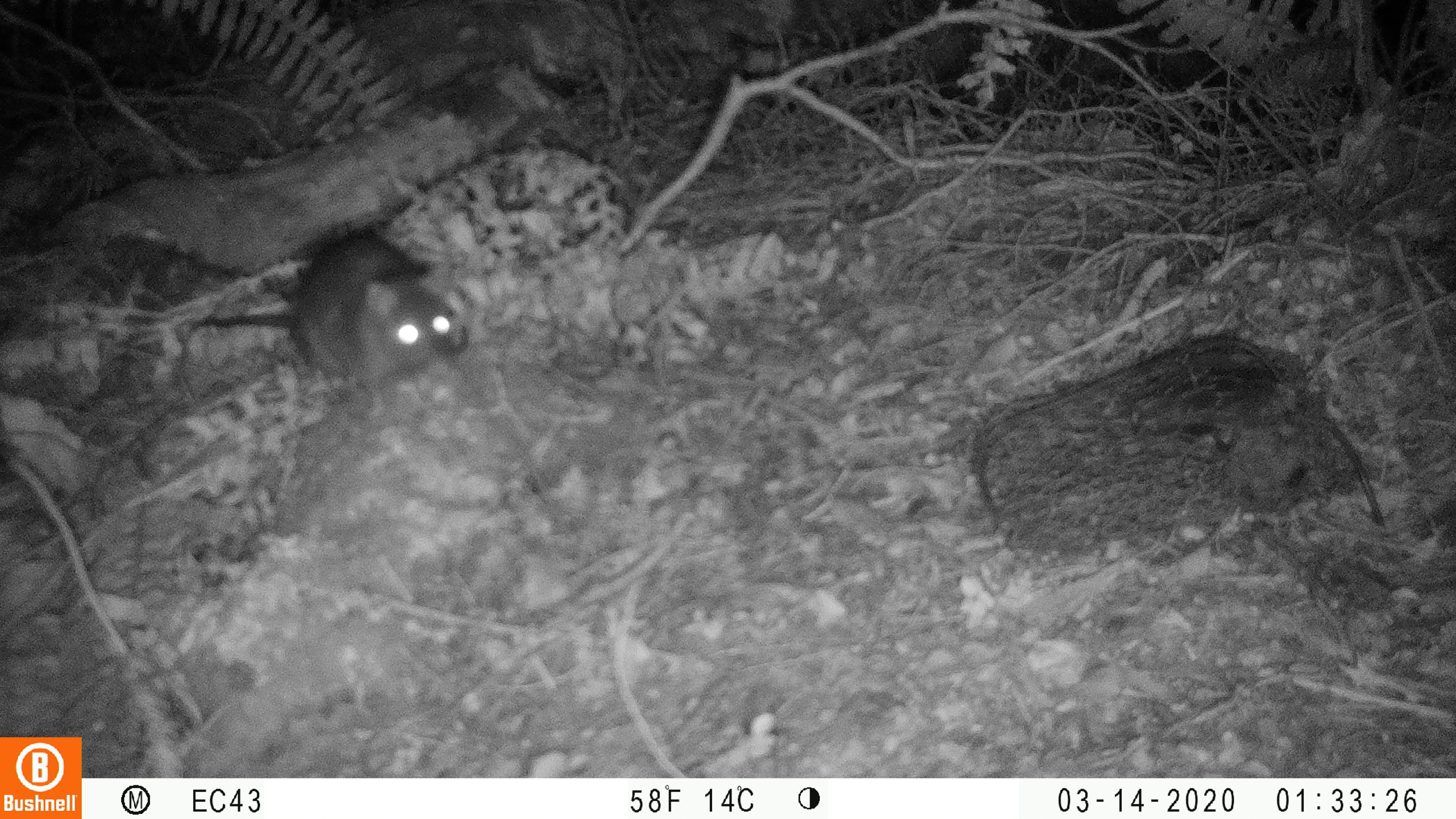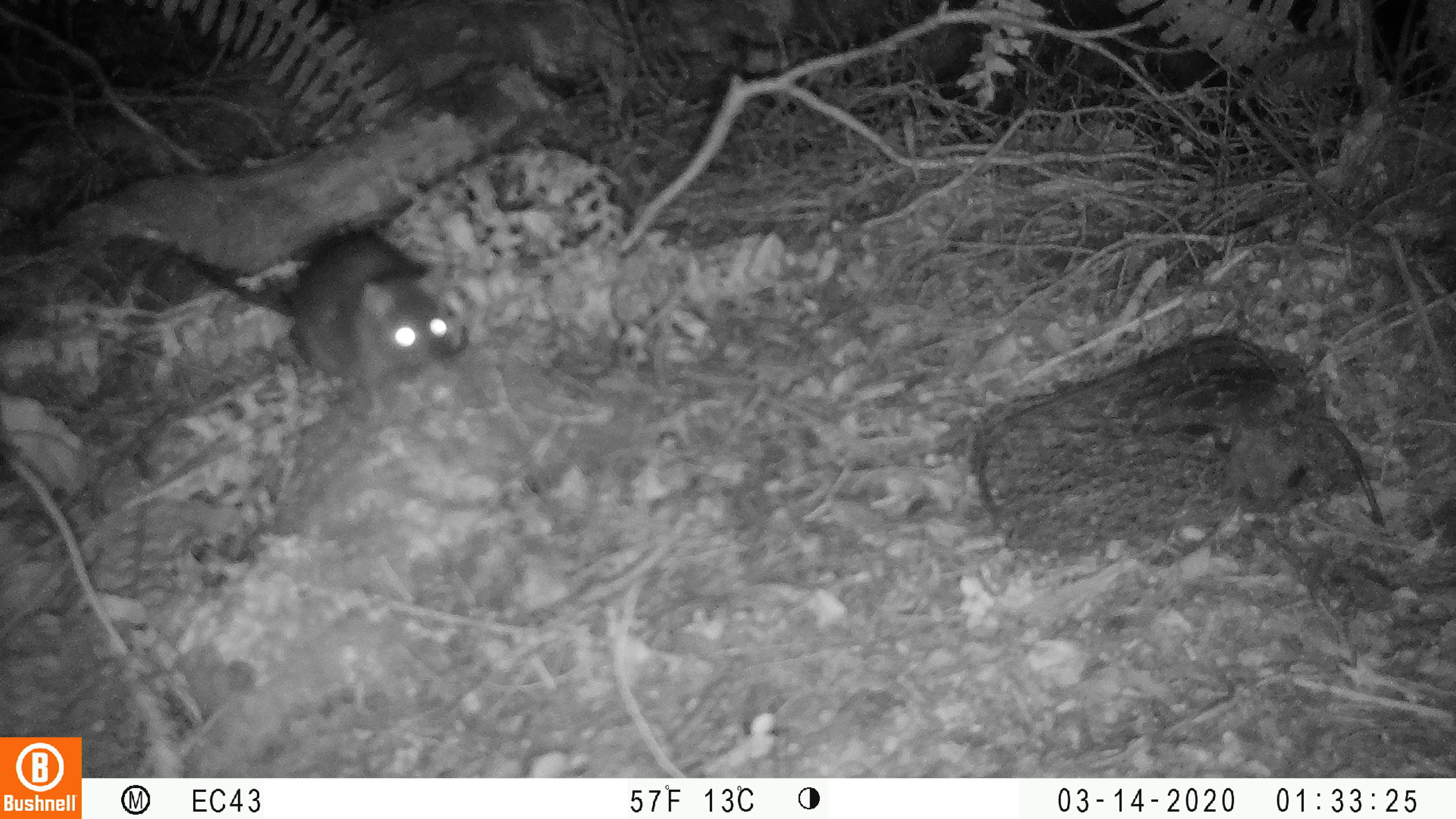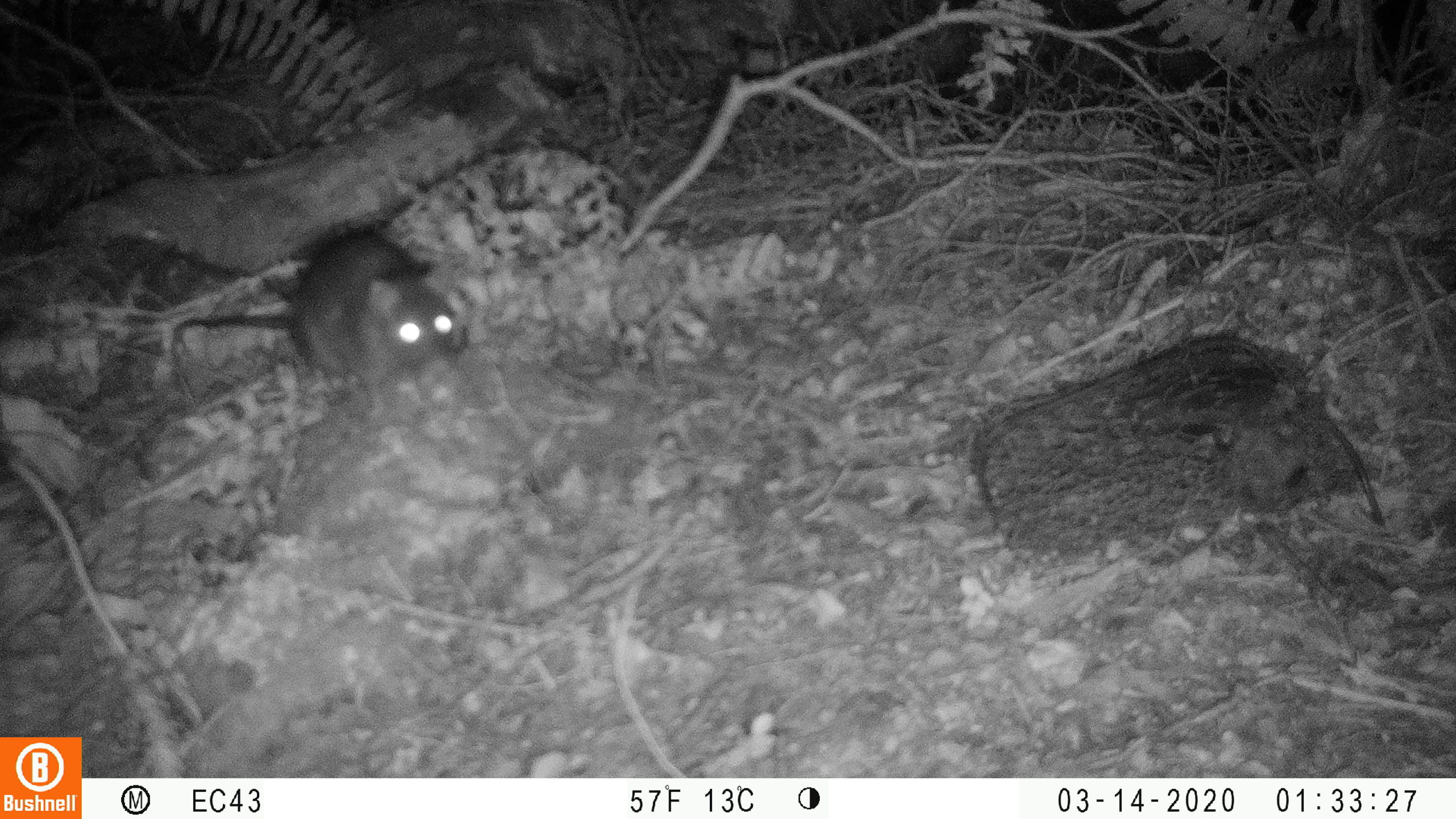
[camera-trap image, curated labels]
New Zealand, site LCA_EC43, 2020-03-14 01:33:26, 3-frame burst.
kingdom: Animalia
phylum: Chordata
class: Mammalia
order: Rodentia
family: Muridae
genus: Rattus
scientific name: Rattus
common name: rat